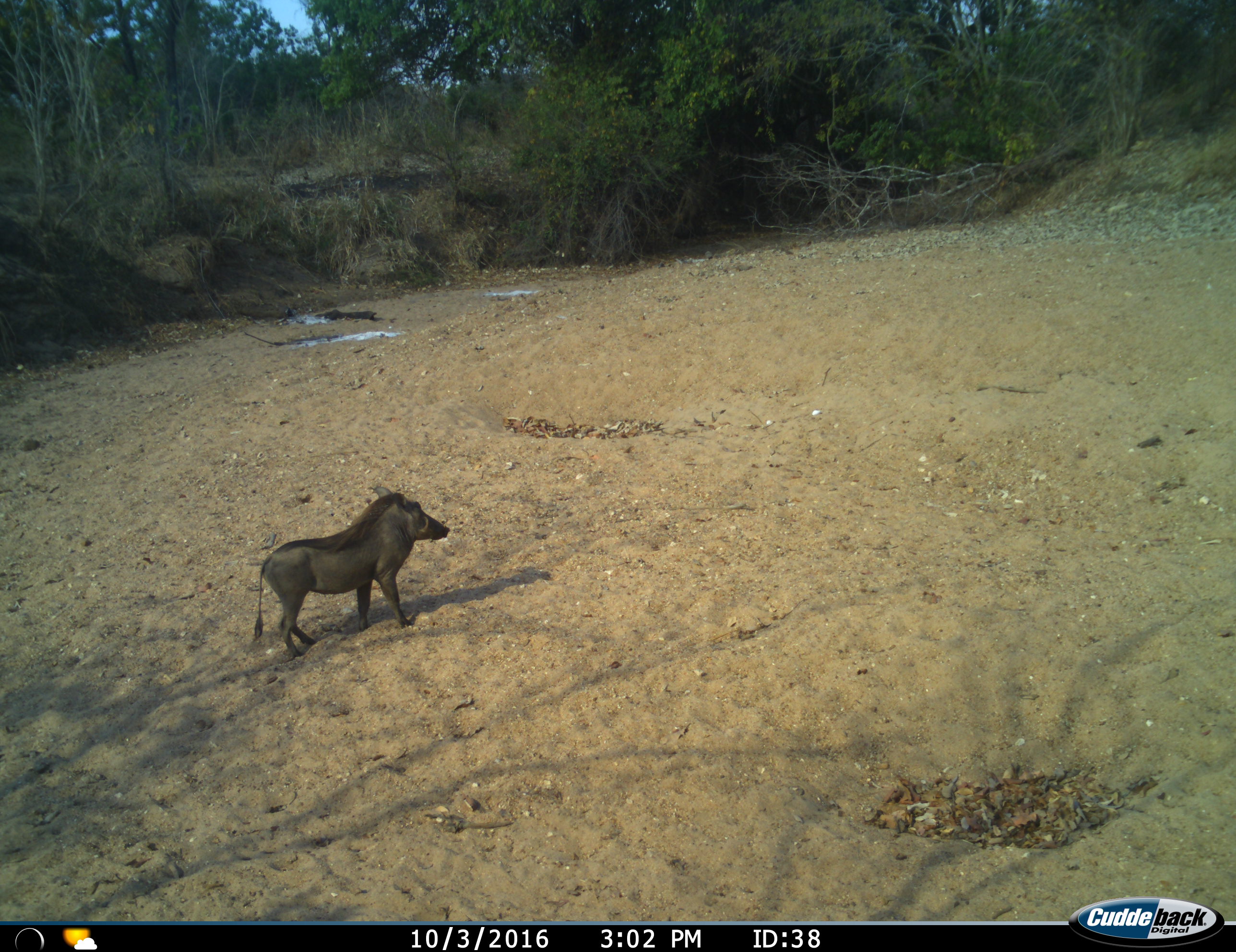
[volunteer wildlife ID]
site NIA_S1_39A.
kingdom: Animalia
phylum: Chordata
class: Mammalia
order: Artiodactyla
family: Suidae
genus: Phacochoerus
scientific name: Phacochoerus africanus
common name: warthog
Warthog (Phacochoerus africanus), count 1. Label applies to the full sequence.